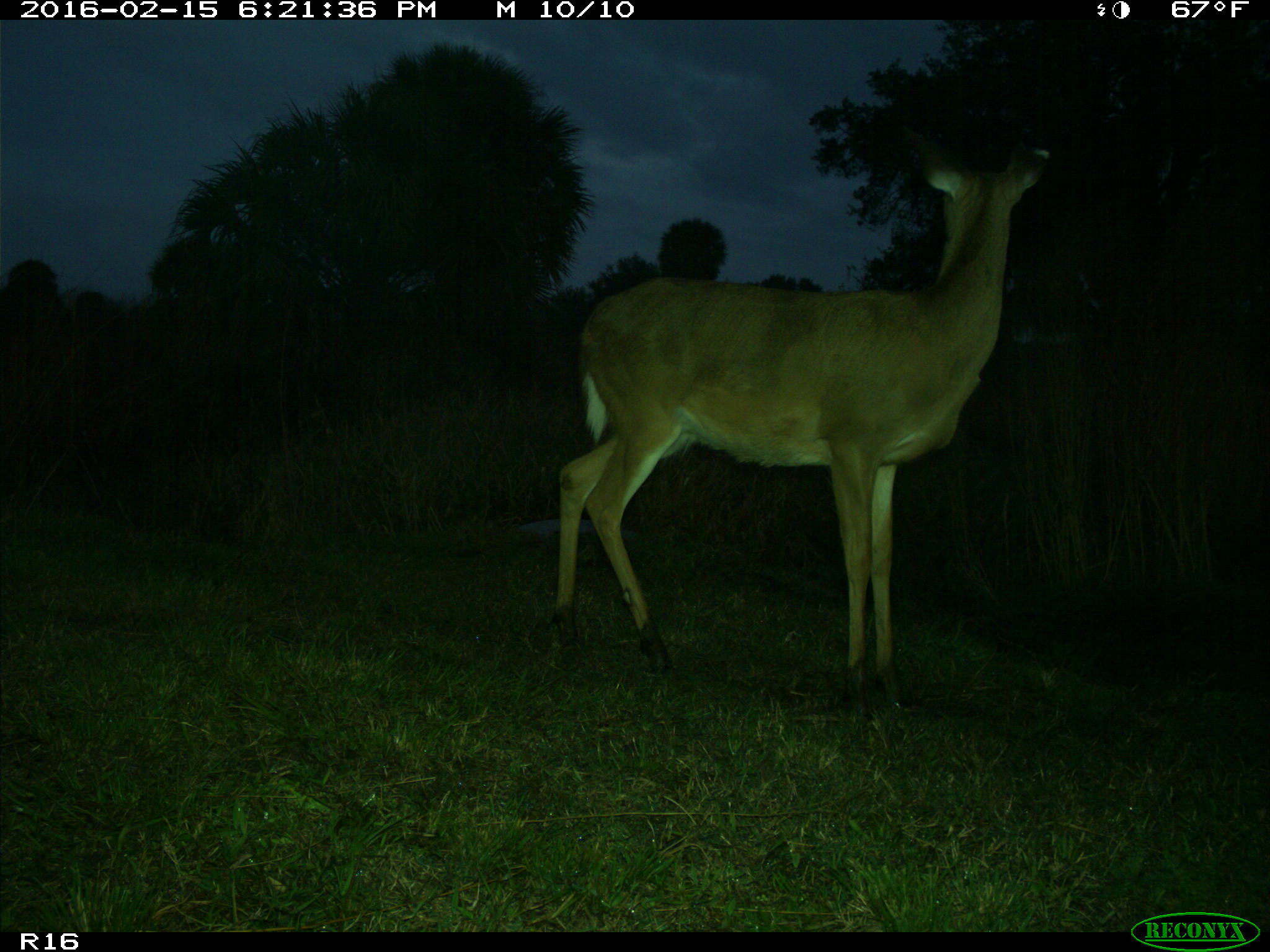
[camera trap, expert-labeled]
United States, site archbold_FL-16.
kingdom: Animalia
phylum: Chordata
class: Mammalia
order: Artiodactyla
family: Cervidae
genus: Odocoileus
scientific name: Odocoileus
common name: deer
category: unidentified deer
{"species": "unidentified deer (deer) (Odocoileus)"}